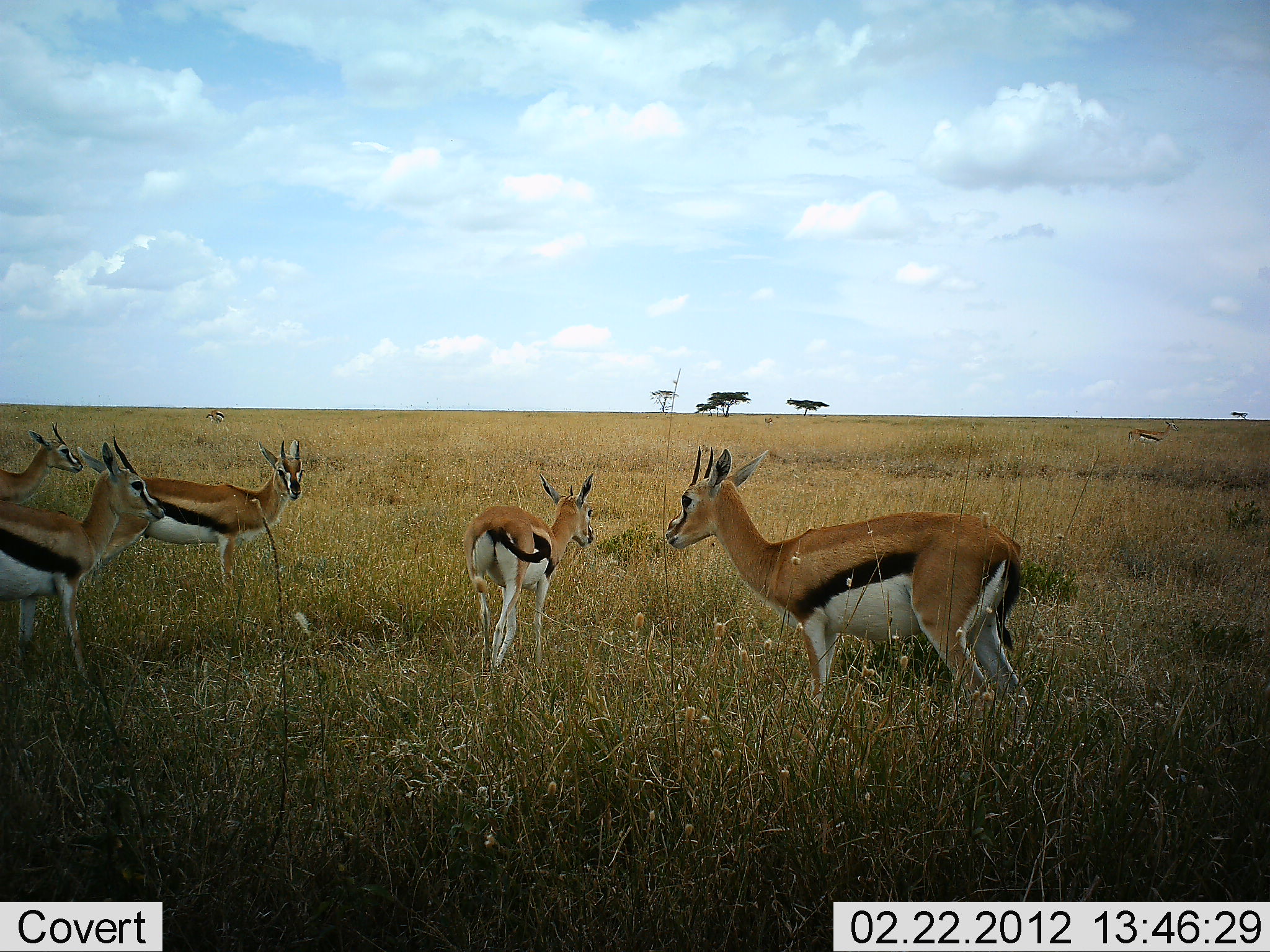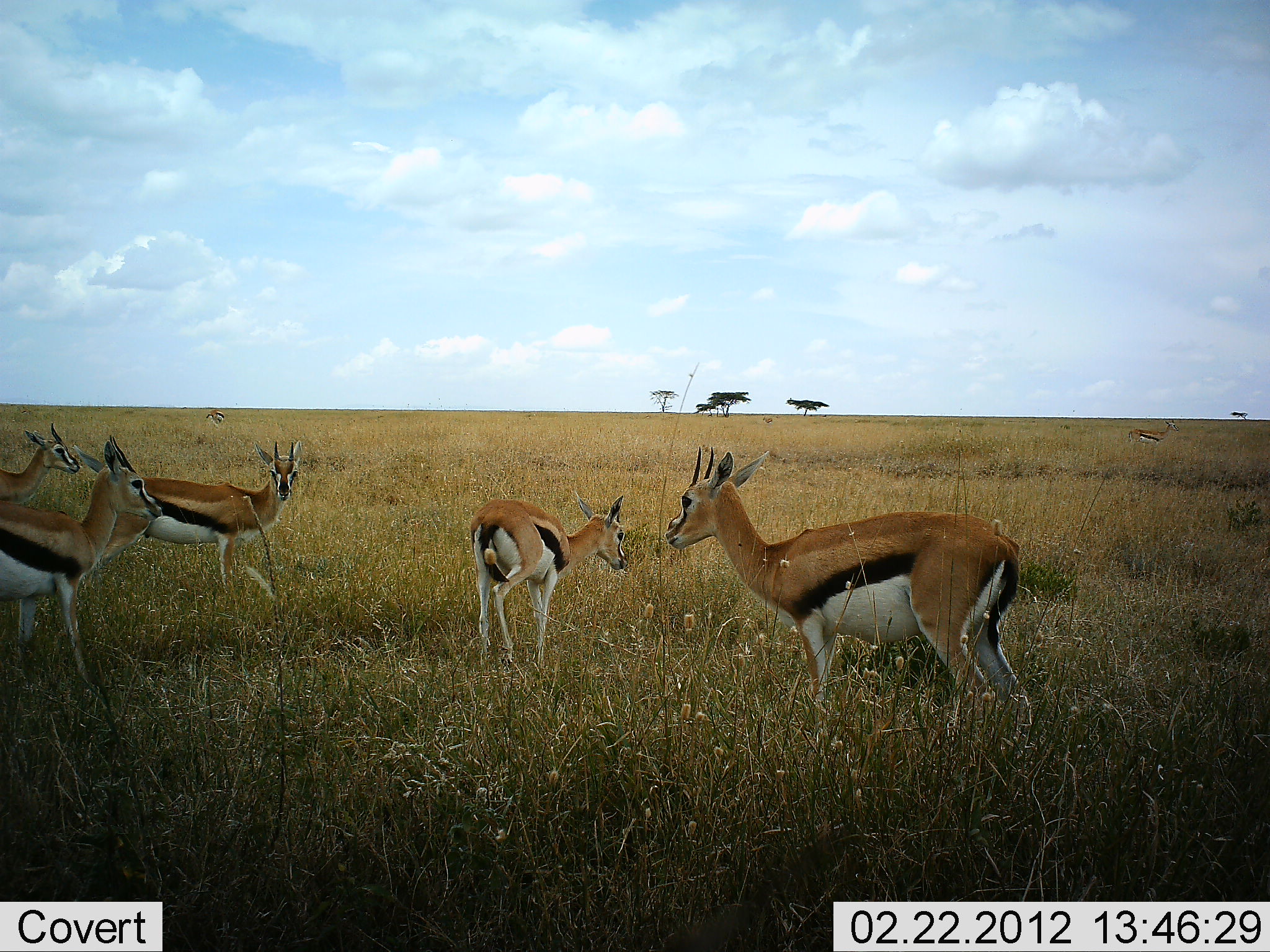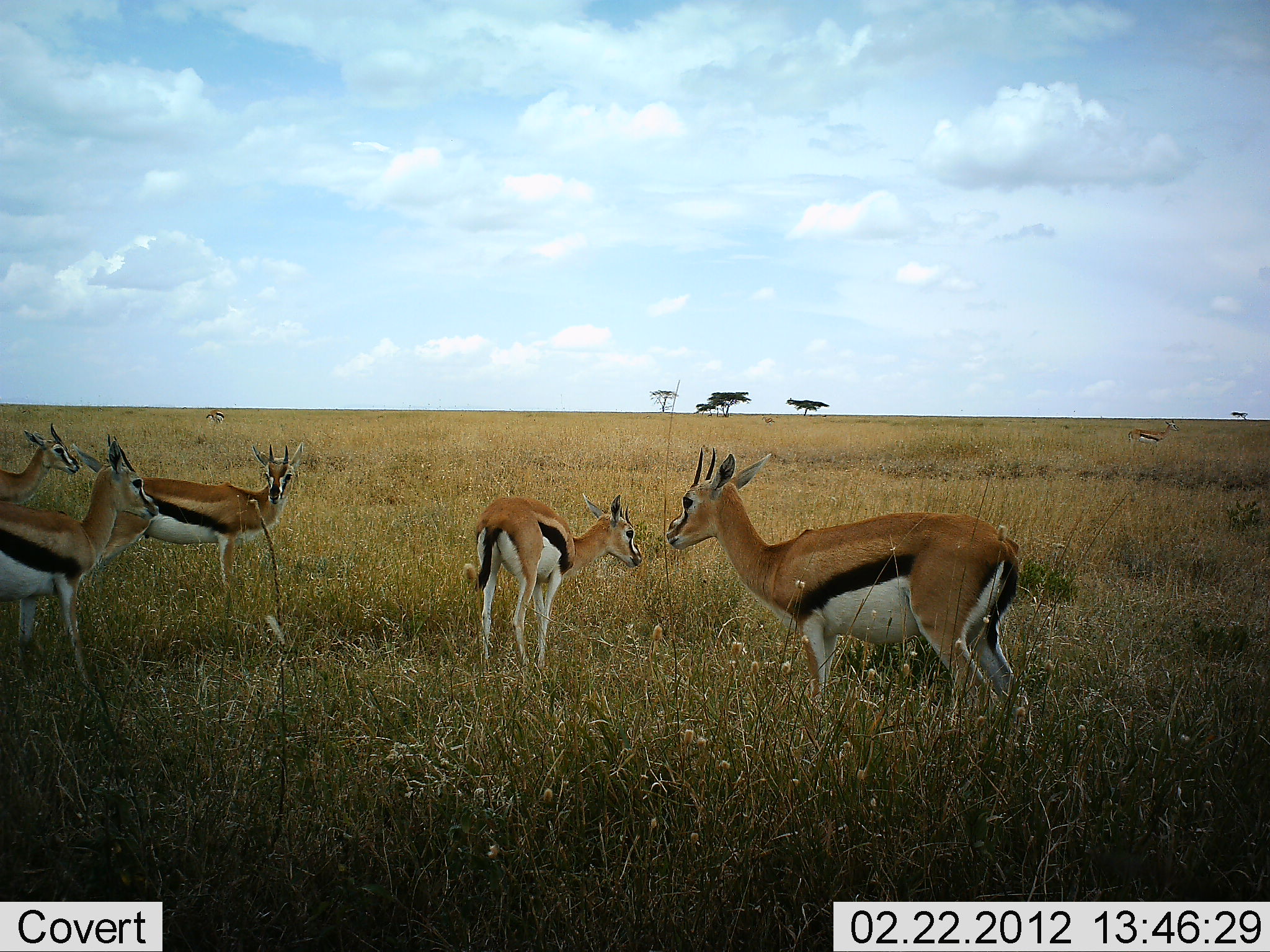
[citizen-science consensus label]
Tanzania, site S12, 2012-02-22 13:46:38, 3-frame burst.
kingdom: Animalia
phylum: Chordata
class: Mammalia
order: Artiodactyla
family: Bovidae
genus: Eudorcas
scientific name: Eudorcas thomsonii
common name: thomson's gazelle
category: gazellethomsons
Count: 5.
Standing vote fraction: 84%.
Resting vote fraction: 5%.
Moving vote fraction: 16%.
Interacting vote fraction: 0%.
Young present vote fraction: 21%.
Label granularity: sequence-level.